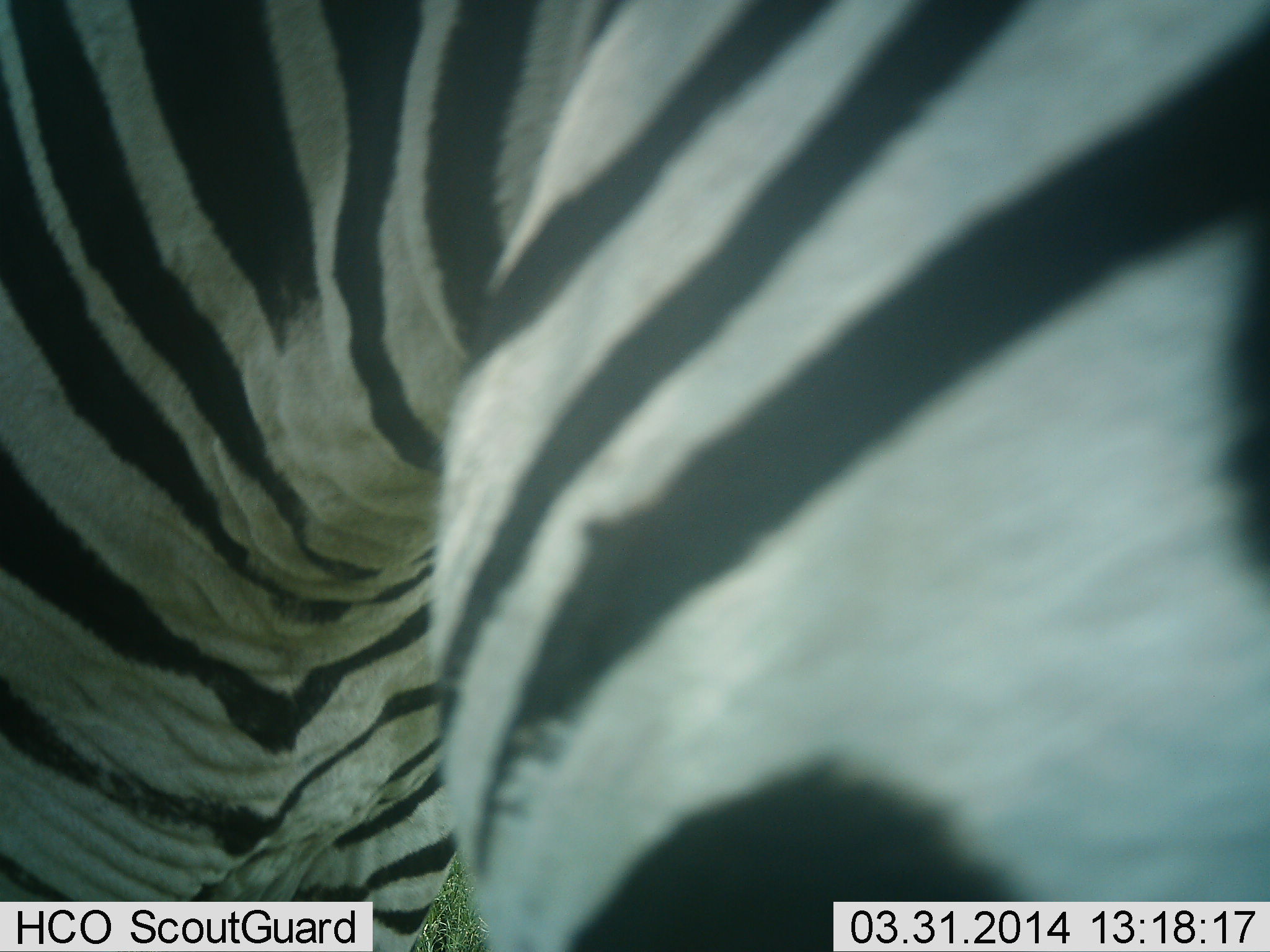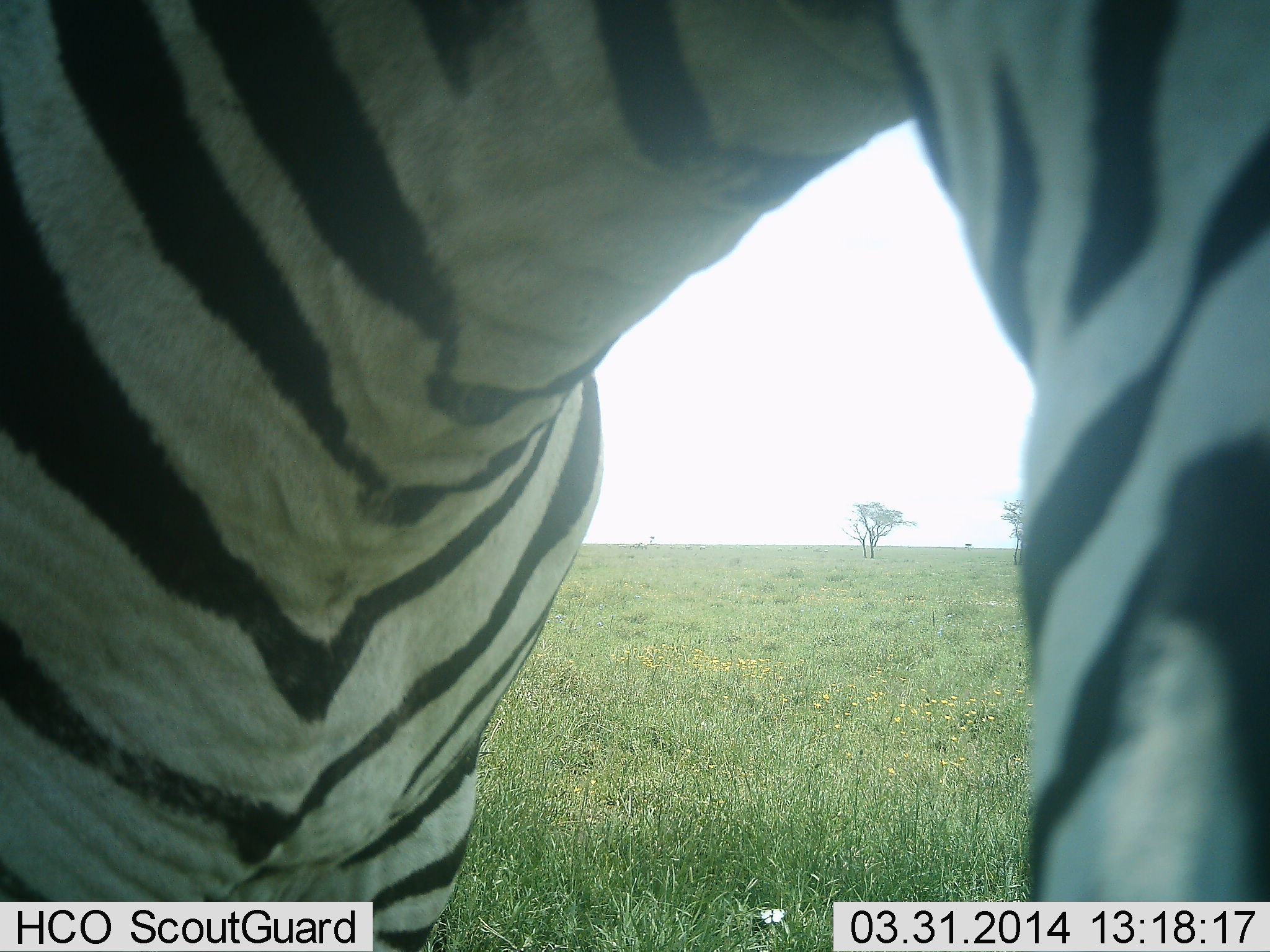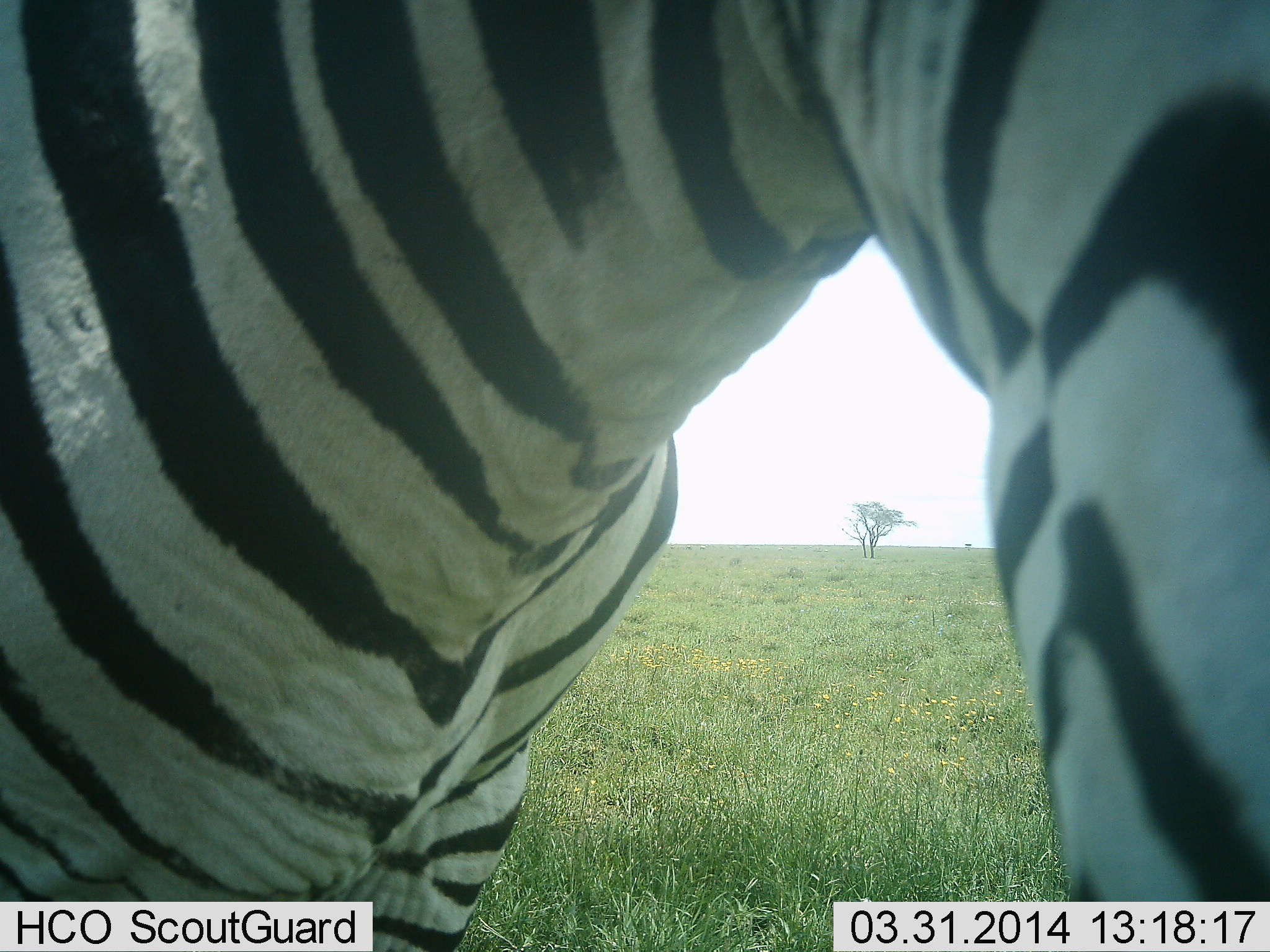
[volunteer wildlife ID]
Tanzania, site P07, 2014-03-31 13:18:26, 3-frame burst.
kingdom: Animalia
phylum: Chordata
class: Mammalia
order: Perissodactyla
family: Equidae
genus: Equus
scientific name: Equus quagga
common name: plains zebra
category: zebra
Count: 1.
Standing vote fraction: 60%.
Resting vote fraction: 0%.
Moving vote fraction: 30%.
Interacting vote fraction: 10%.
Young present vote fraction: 0%.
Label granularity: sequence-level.